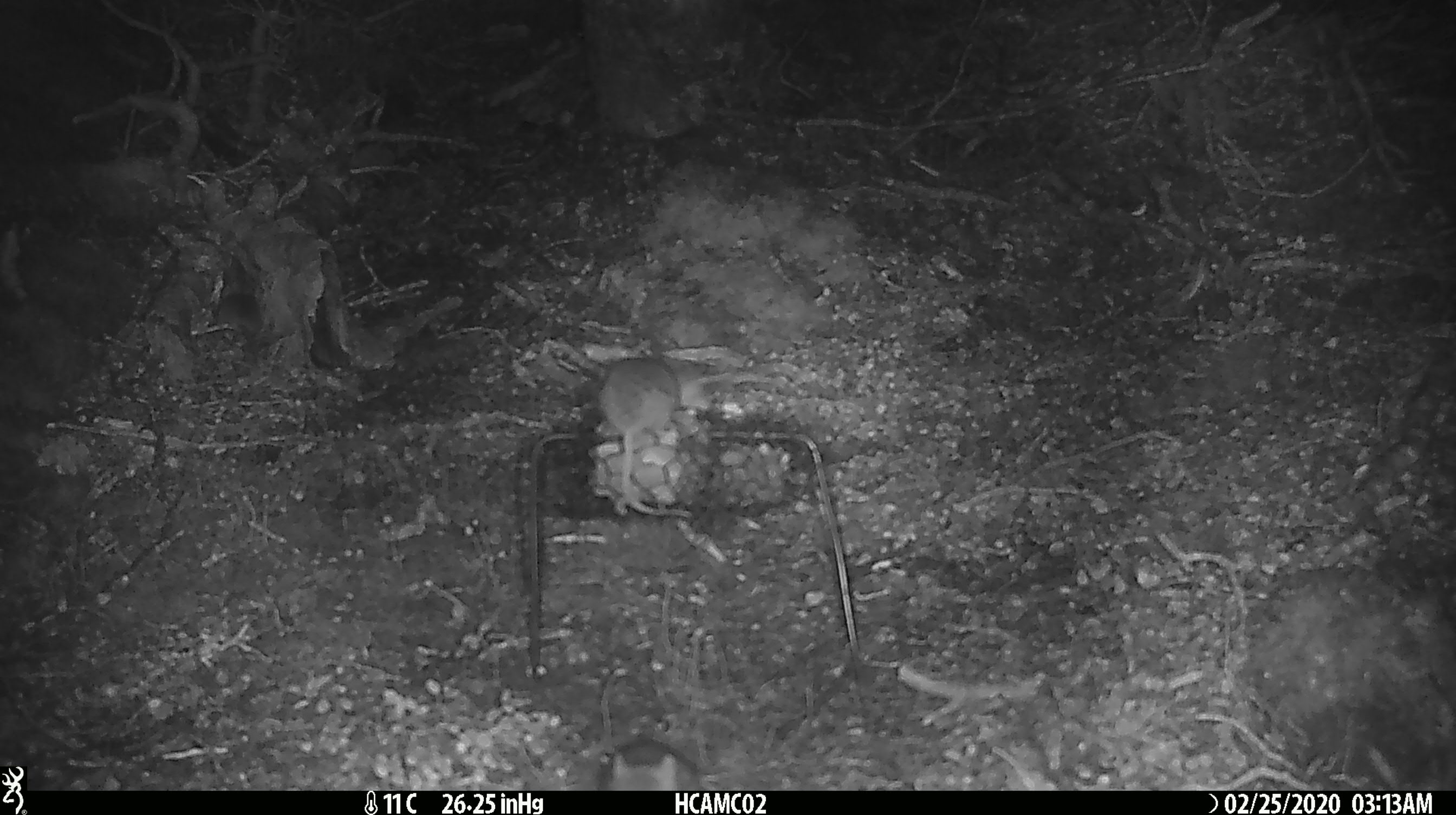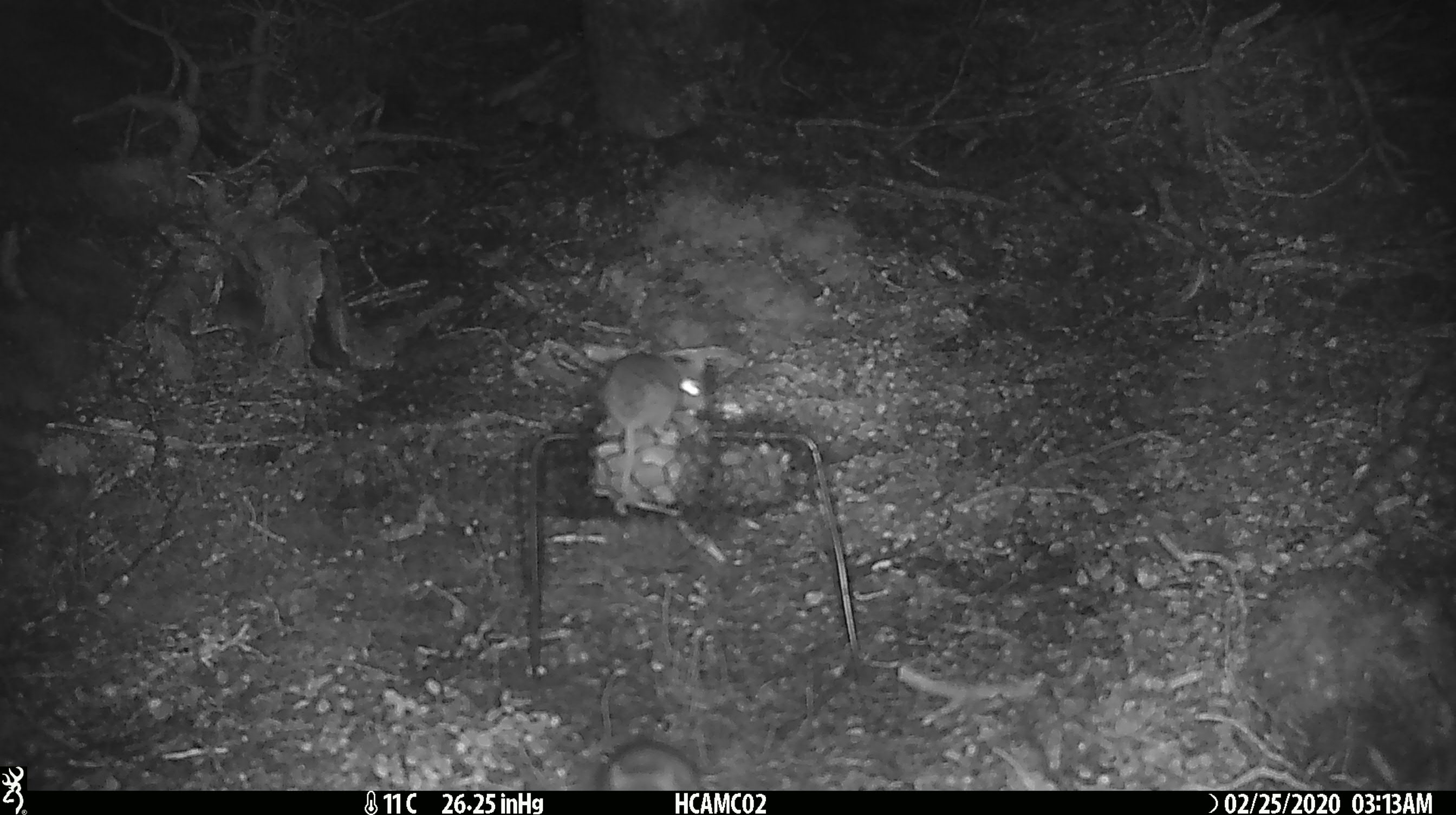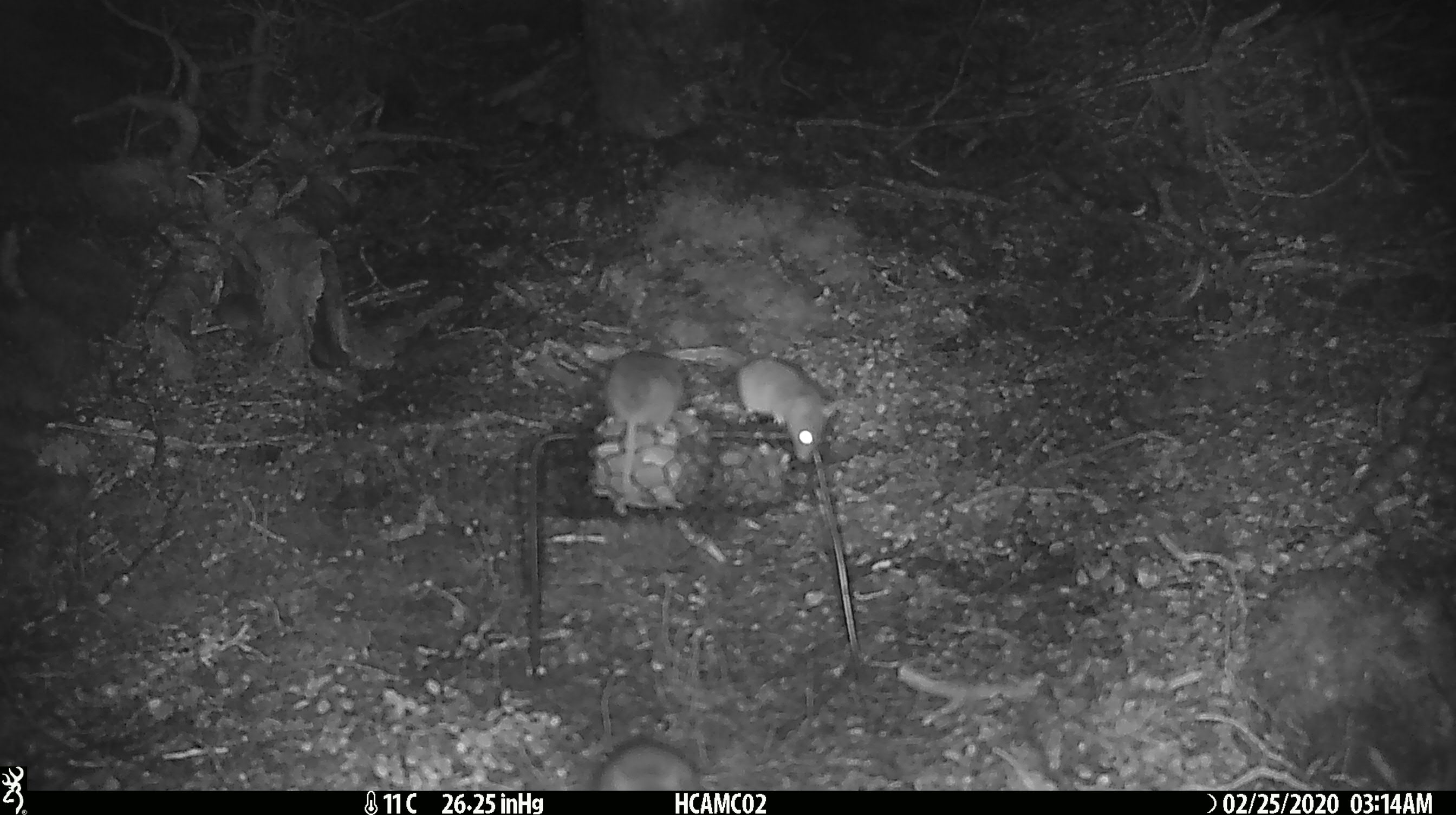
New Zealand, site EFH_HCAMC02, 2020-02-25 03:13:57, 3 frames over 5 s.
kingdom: Animalia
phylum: Chordata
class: Mammalia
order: Rodentia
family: Muridae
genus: Mus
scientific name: Mus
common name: mouse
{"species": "mouse (Mus)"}